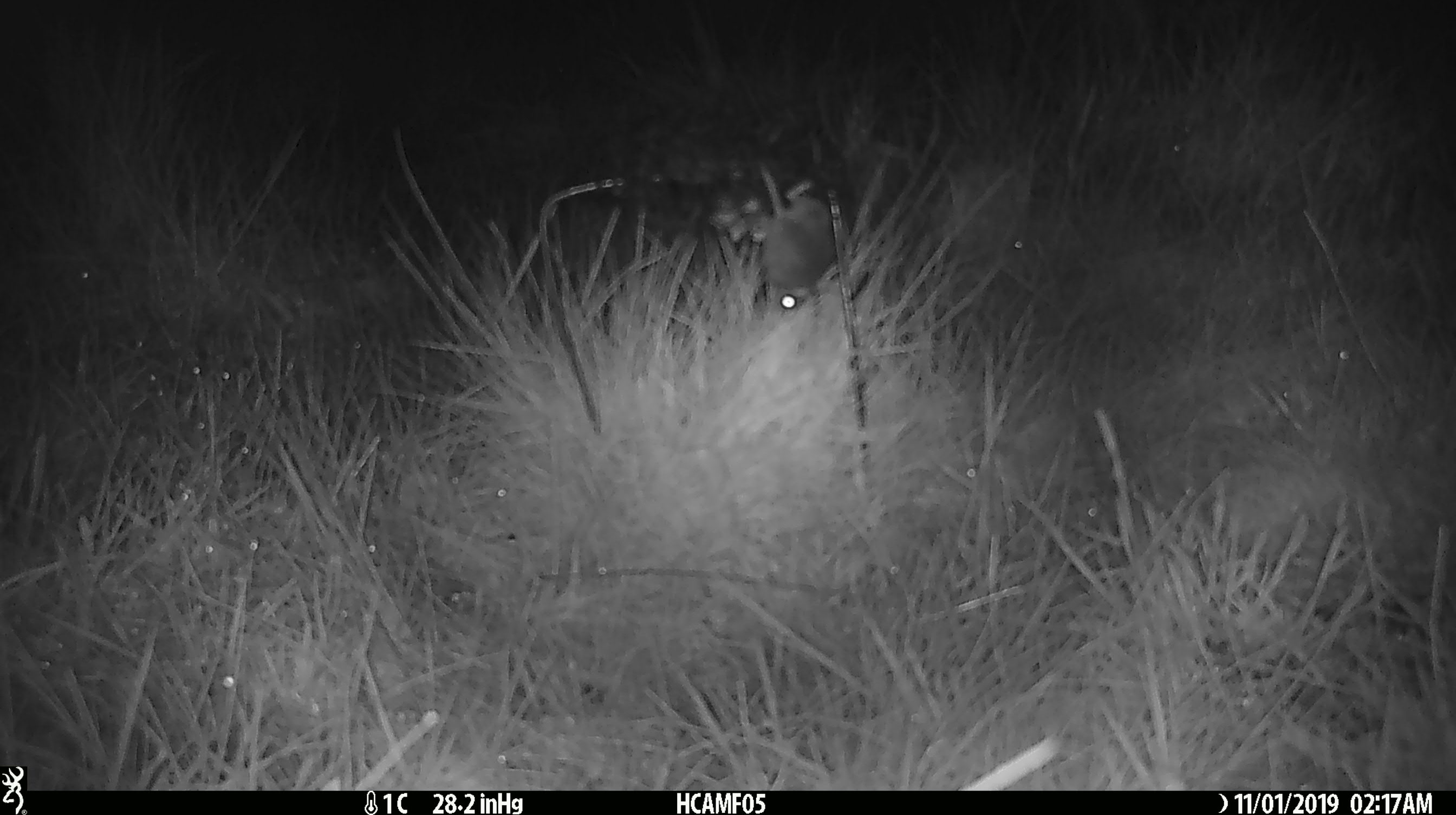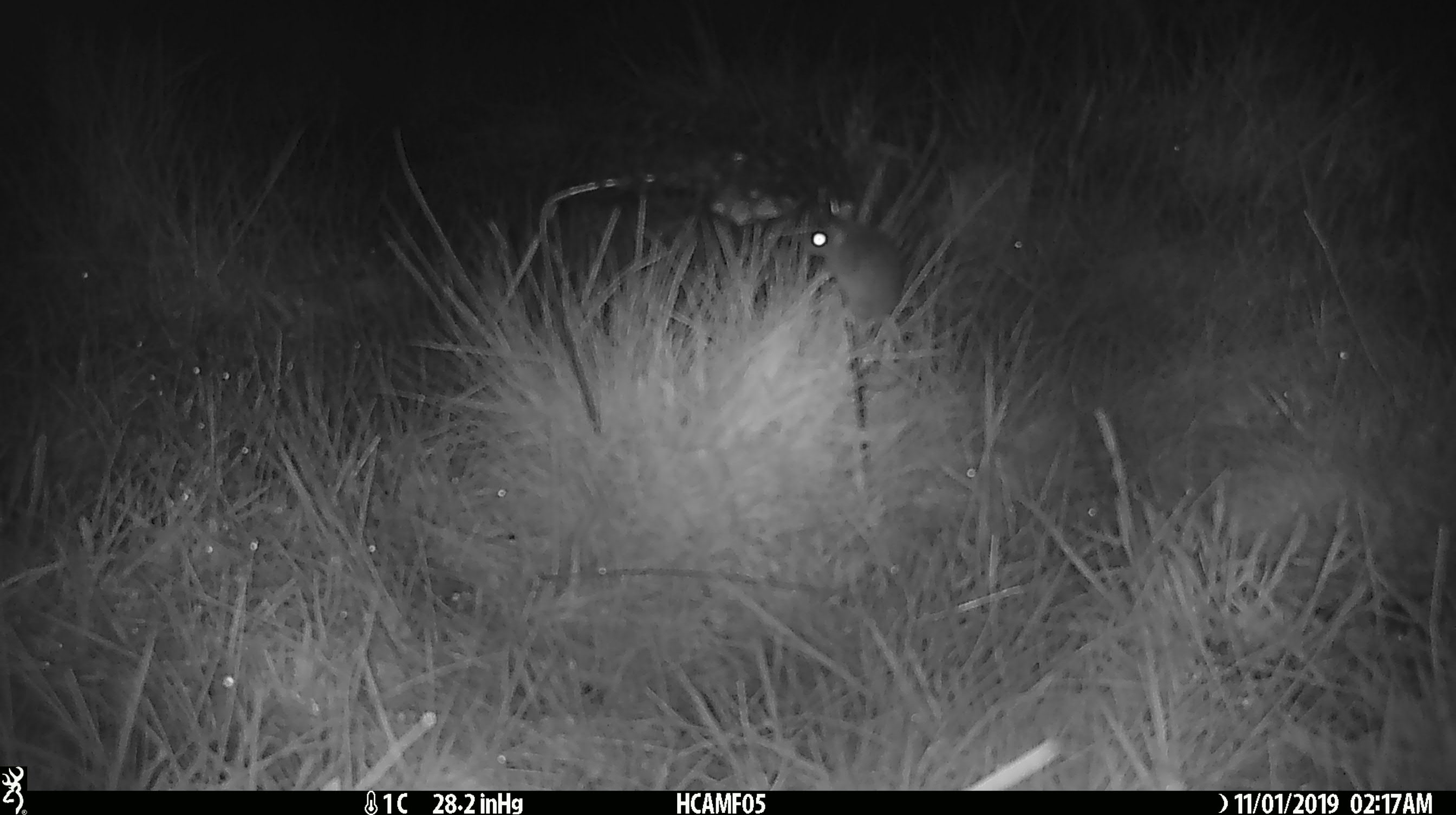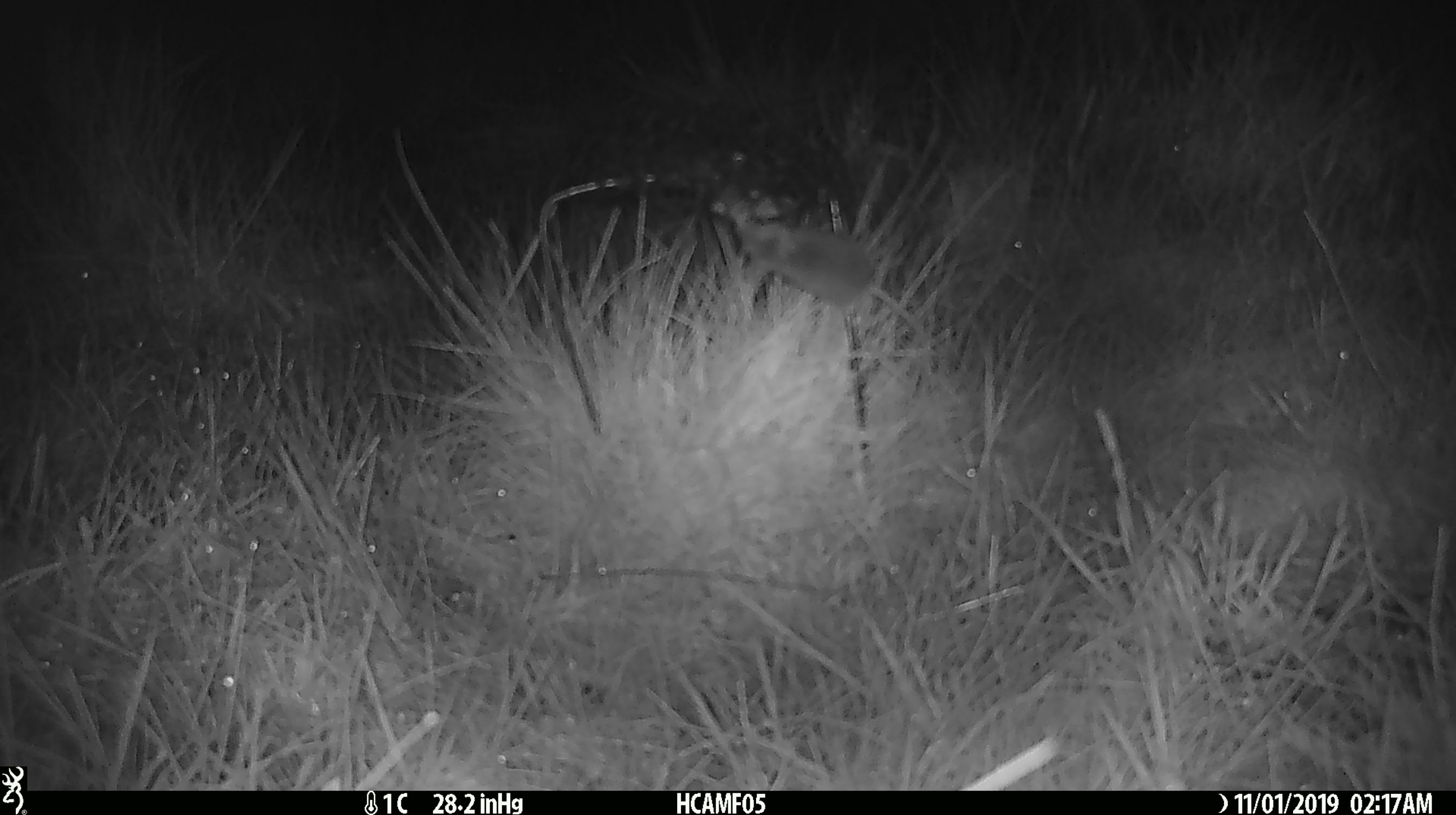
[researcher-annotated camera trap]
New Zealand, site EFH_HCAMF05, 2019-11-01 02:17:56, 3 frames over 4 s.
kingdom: Animalia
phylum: Chordata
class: Mammalia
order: Rodentia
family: Muridae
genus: Mus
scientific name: Mus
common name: mouse